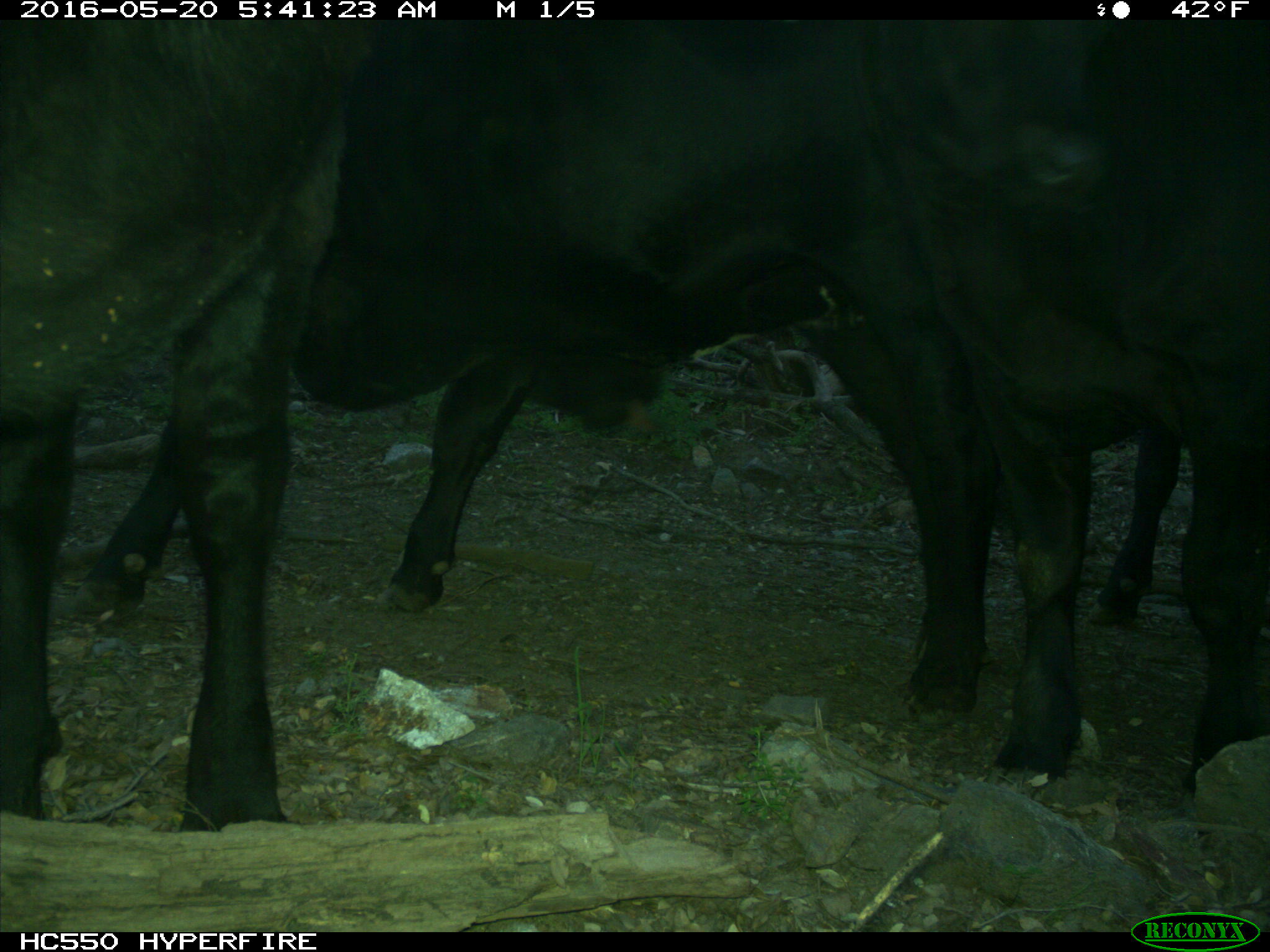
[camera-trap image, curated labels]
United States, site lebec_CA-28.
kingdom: Animalia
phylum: Chordata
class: Mammalia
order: Artiodactyla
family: Bovidae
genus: Bos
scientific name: Bos taurus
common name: domestic cow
Bos taurus (domestic cow).